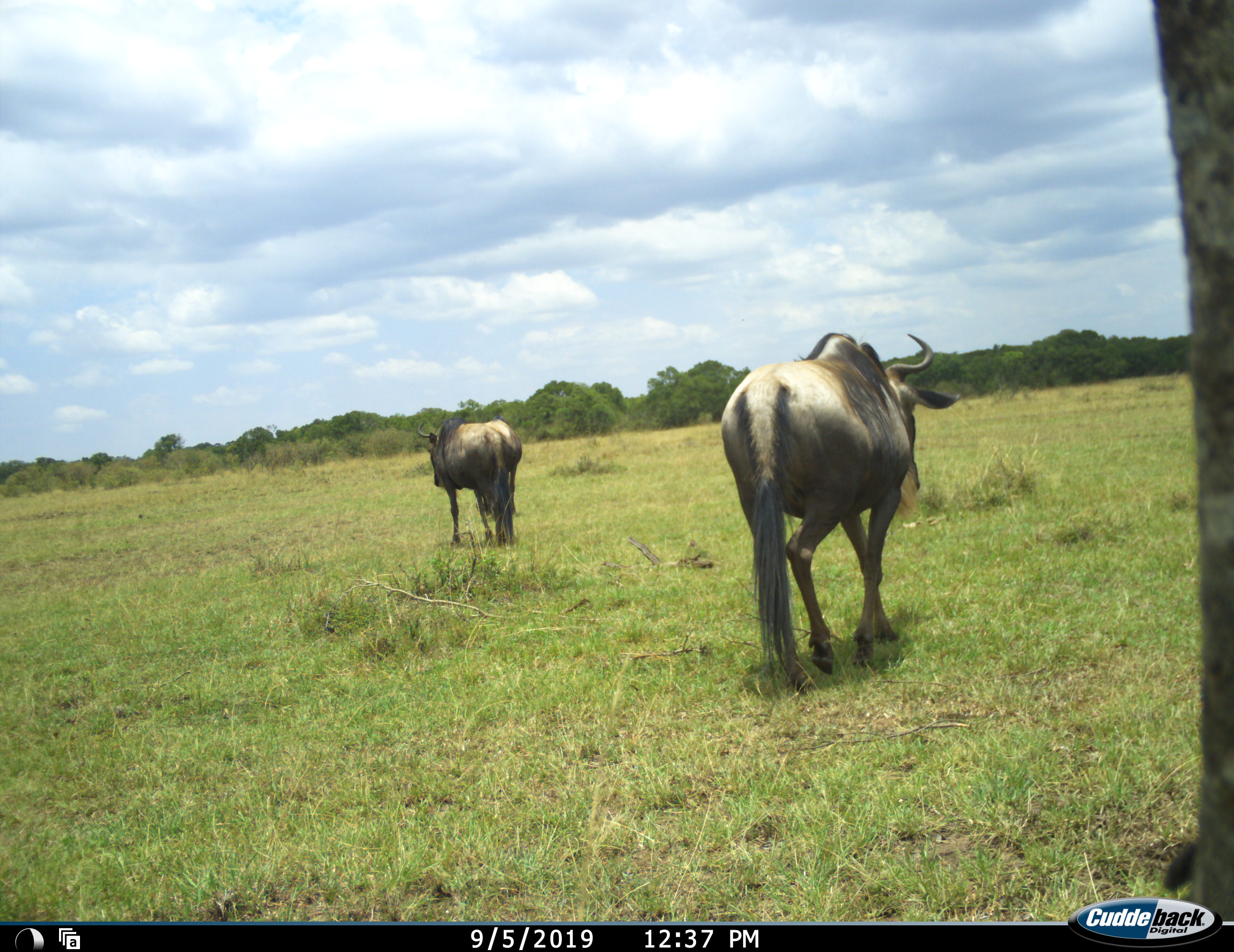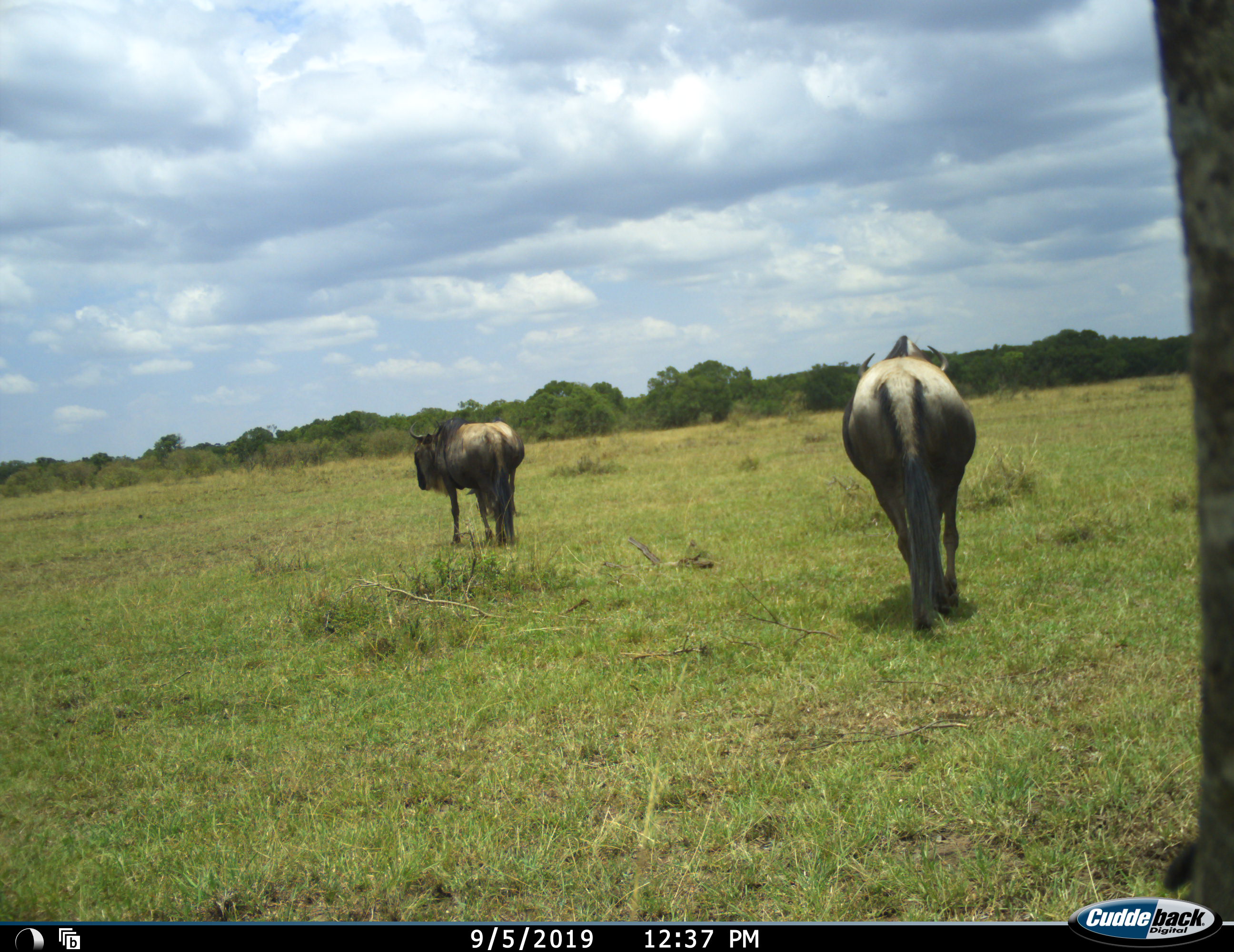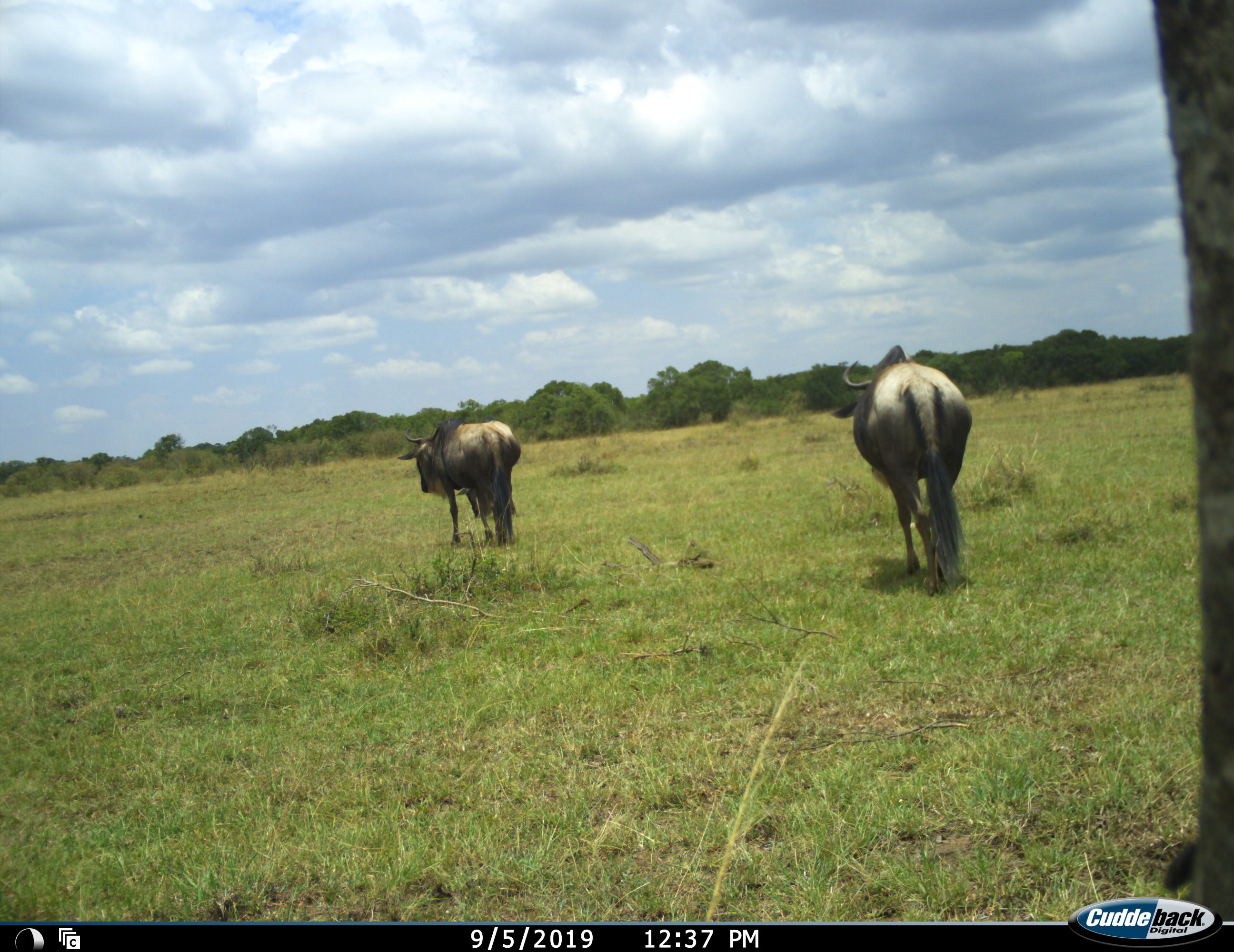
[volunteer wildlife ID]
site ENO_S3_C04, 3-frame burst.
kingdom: Animalia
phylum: Chordata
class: Mammalia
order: Artiodactyla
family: Bovidae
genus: Connochaetes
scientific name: Connochaetes taurinus taurinus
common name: blue wildebeest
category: wildebeestblue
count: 2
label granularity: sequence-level